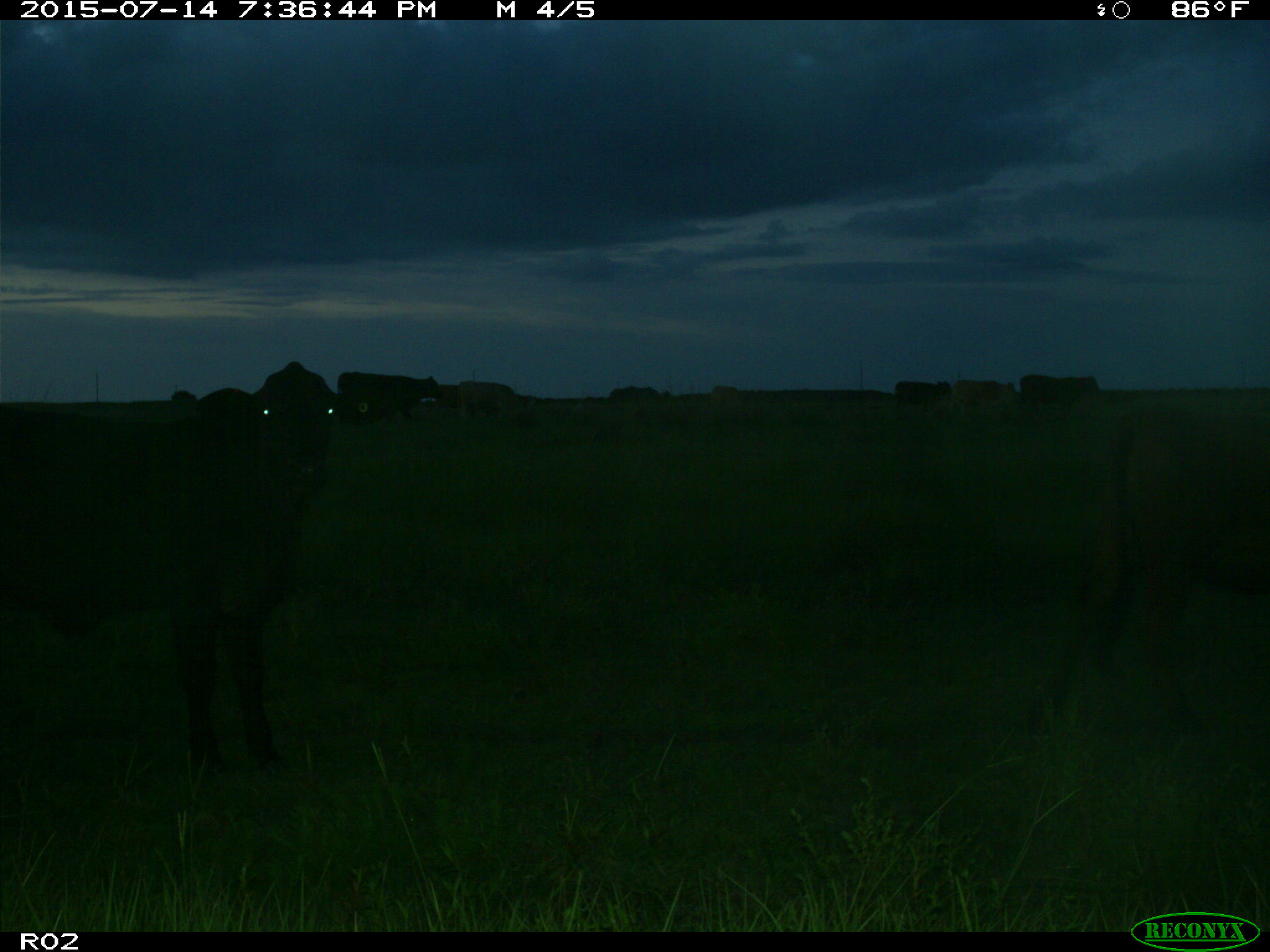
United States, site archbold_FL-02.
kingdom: Animalia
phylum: Chordata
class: Mammalia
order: Artiodactyla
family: Bovidae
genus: Bos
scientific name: Bos taurus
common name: domestic cow